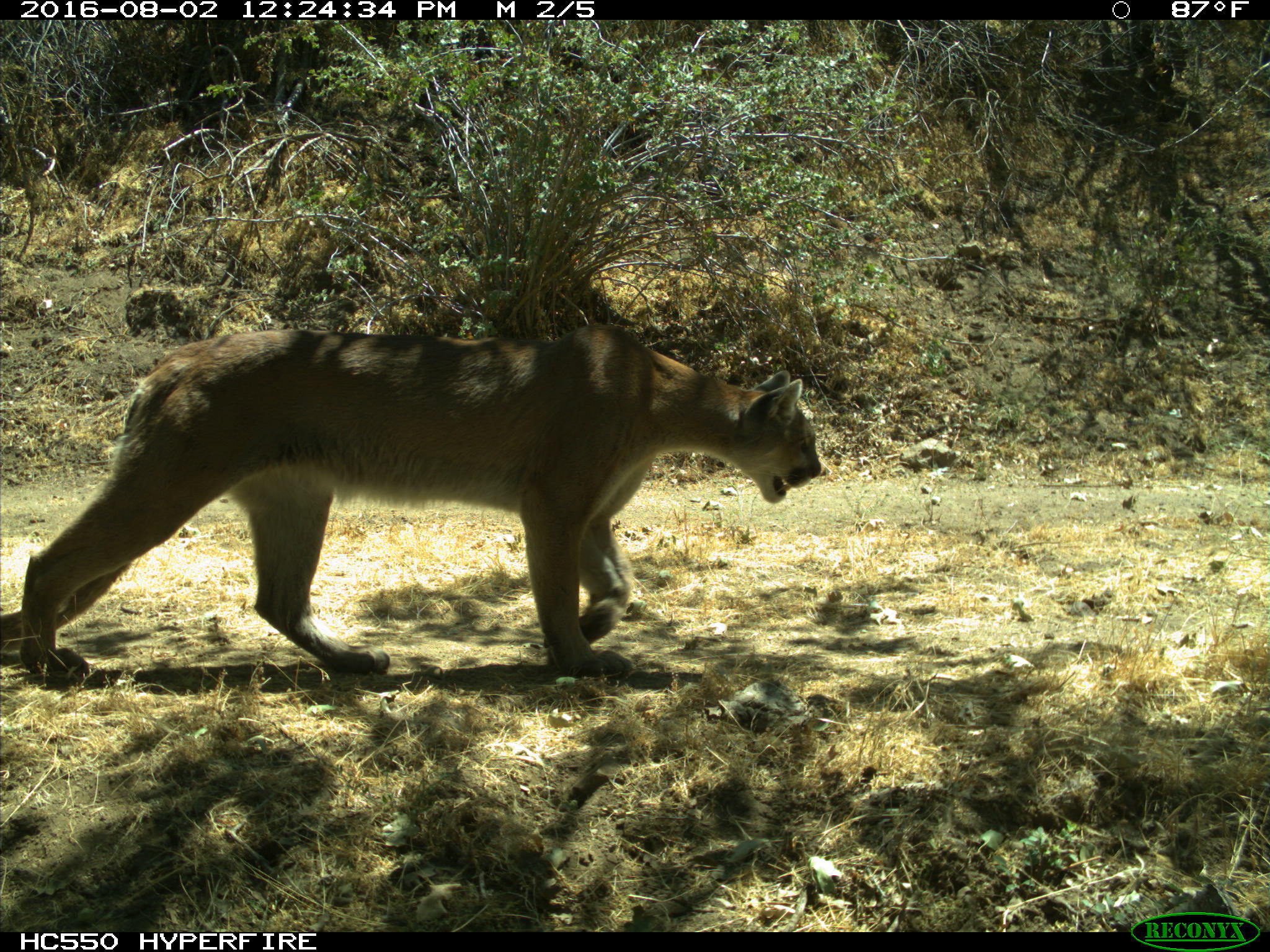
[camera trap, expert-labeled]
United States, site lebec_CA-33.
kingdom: Animalia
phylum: Chordata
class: Mammalia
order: Carnivora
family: Felidae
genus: Puma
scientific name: Puma concolor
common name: mountain lion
Puma concolor (mountain lion).